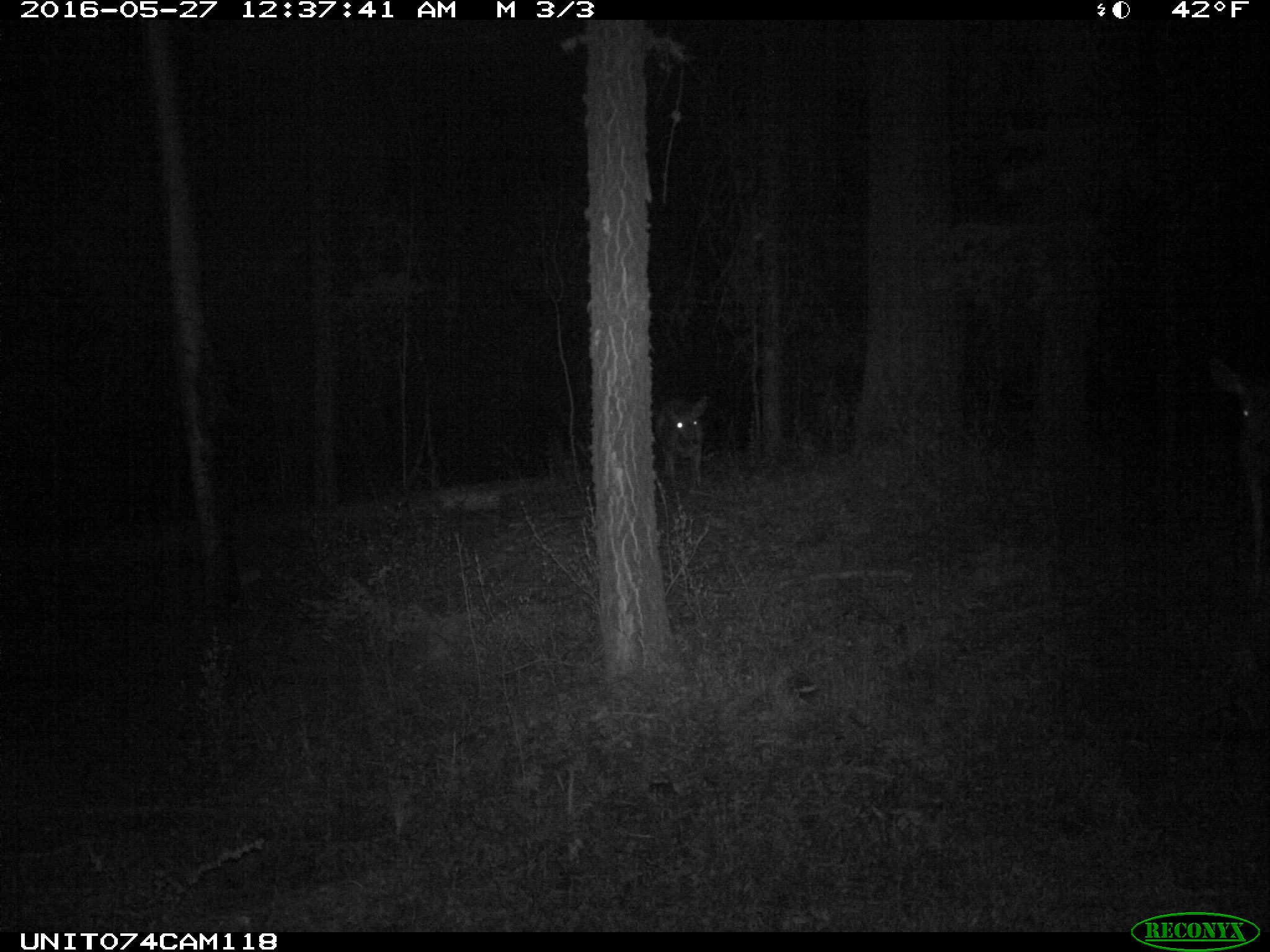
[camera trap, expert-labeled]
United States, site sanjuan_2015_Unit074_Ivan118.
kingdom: Animalia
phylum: Chordata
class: Mammalia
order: Artiodactyla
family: Cervidae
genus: Odocoileus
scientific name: Odocoileus hemionus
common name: mule deer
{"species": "Odocoileus hemionus (mule deer)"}